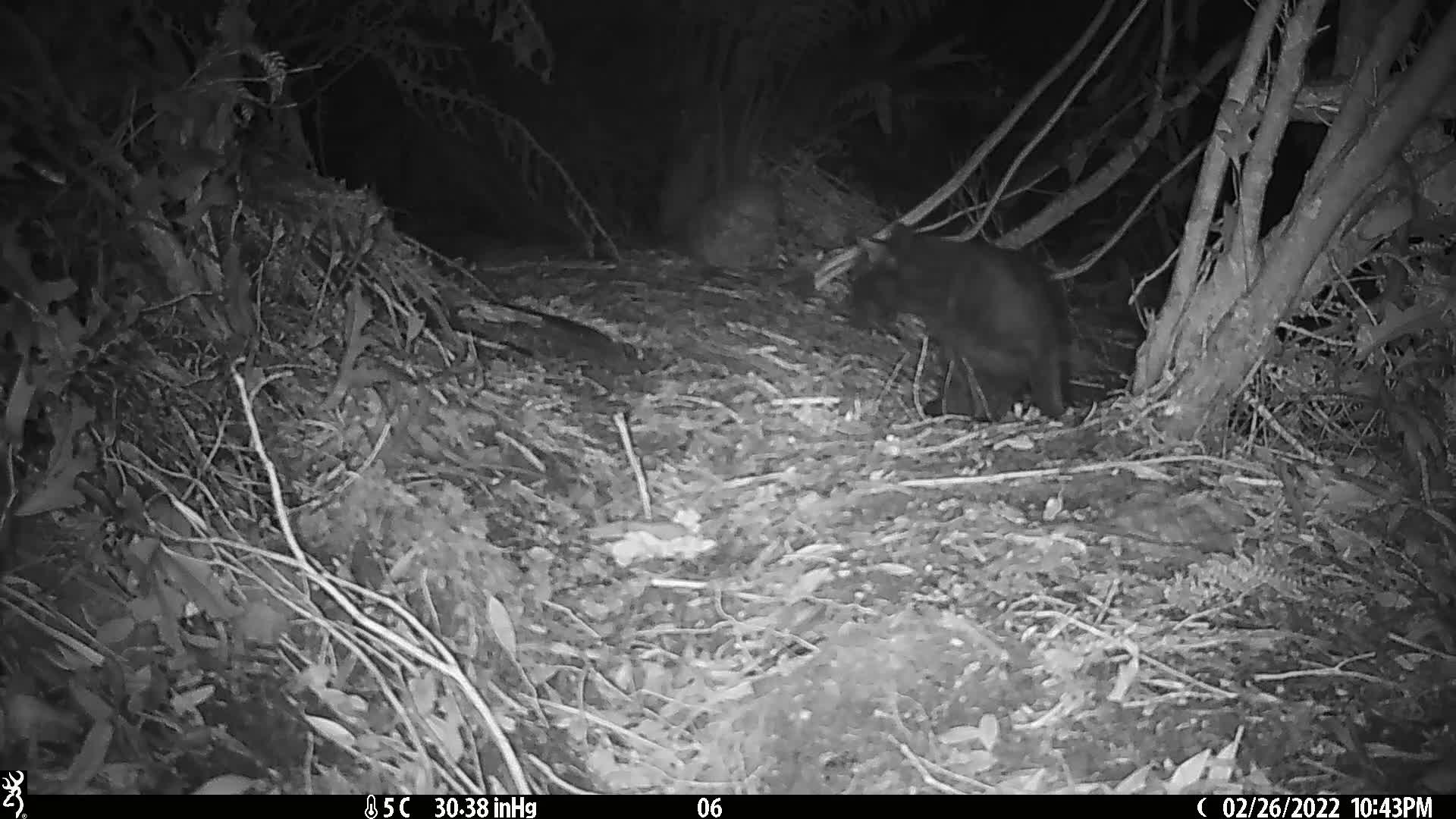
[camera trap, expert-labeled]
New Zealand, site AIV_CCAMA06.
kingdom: Animalia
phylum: Chordata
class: Mammalia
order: Carnivora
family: Felidae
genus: Felis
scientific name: Felis catus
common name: domestic cat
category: cat